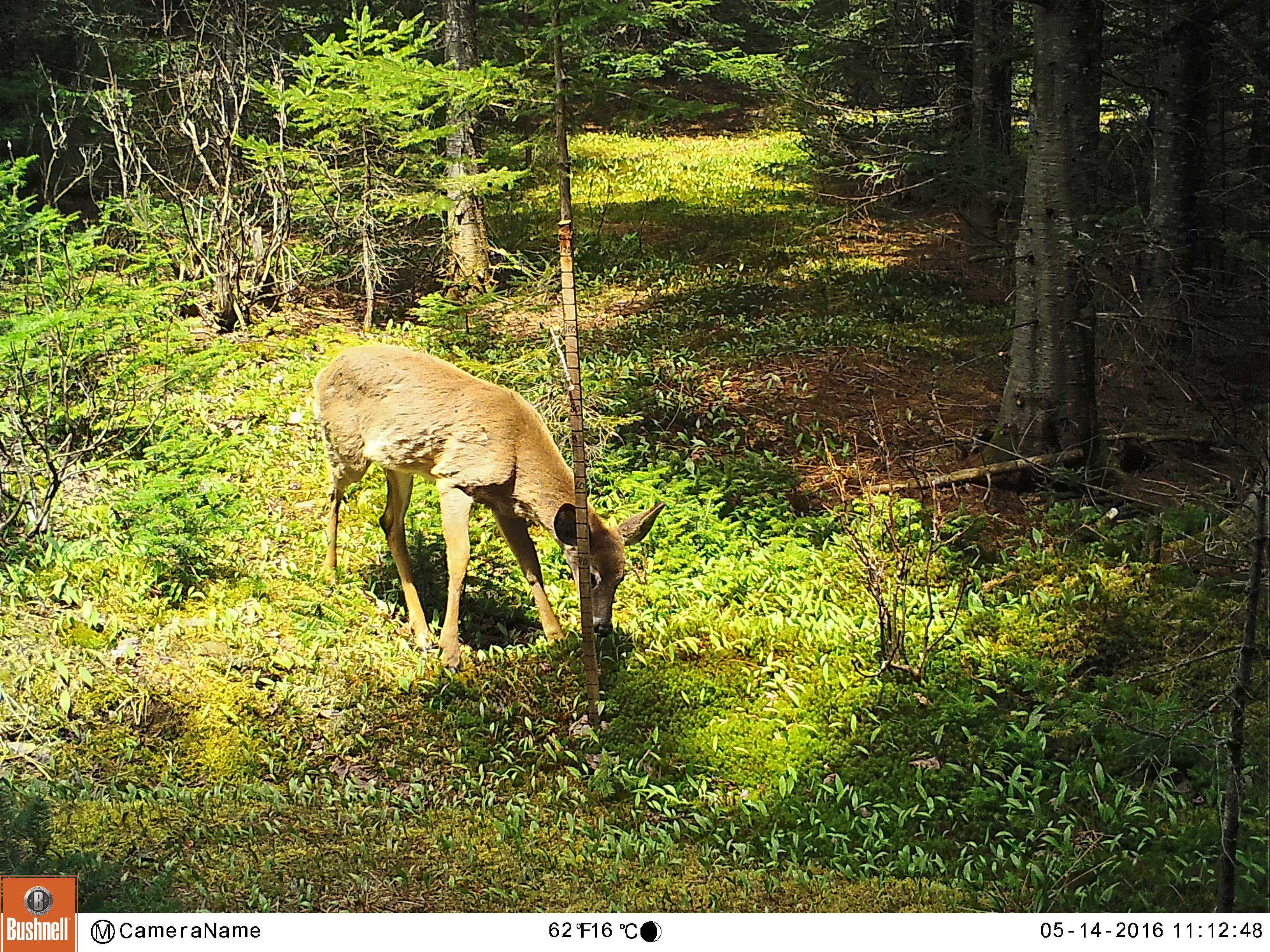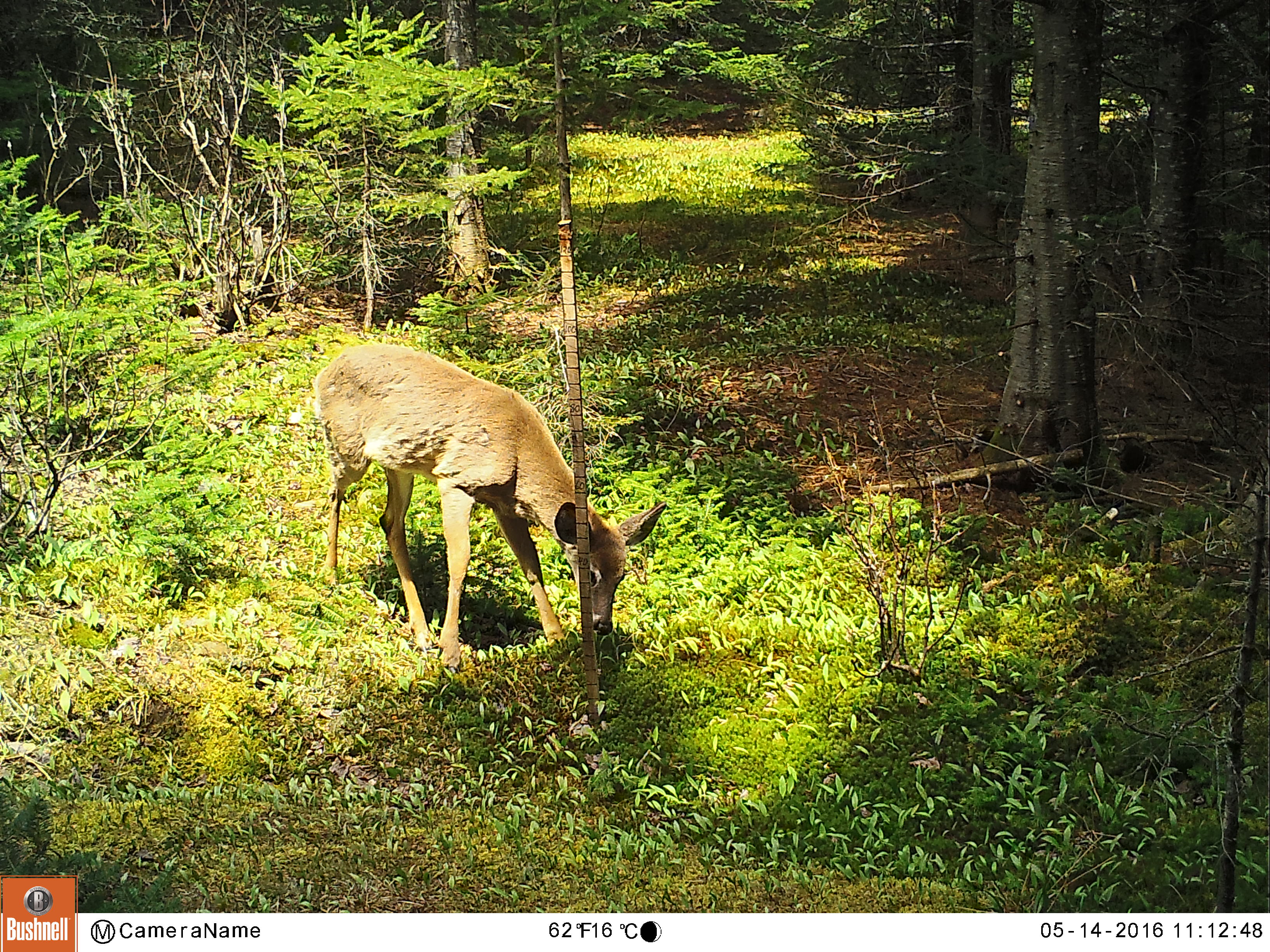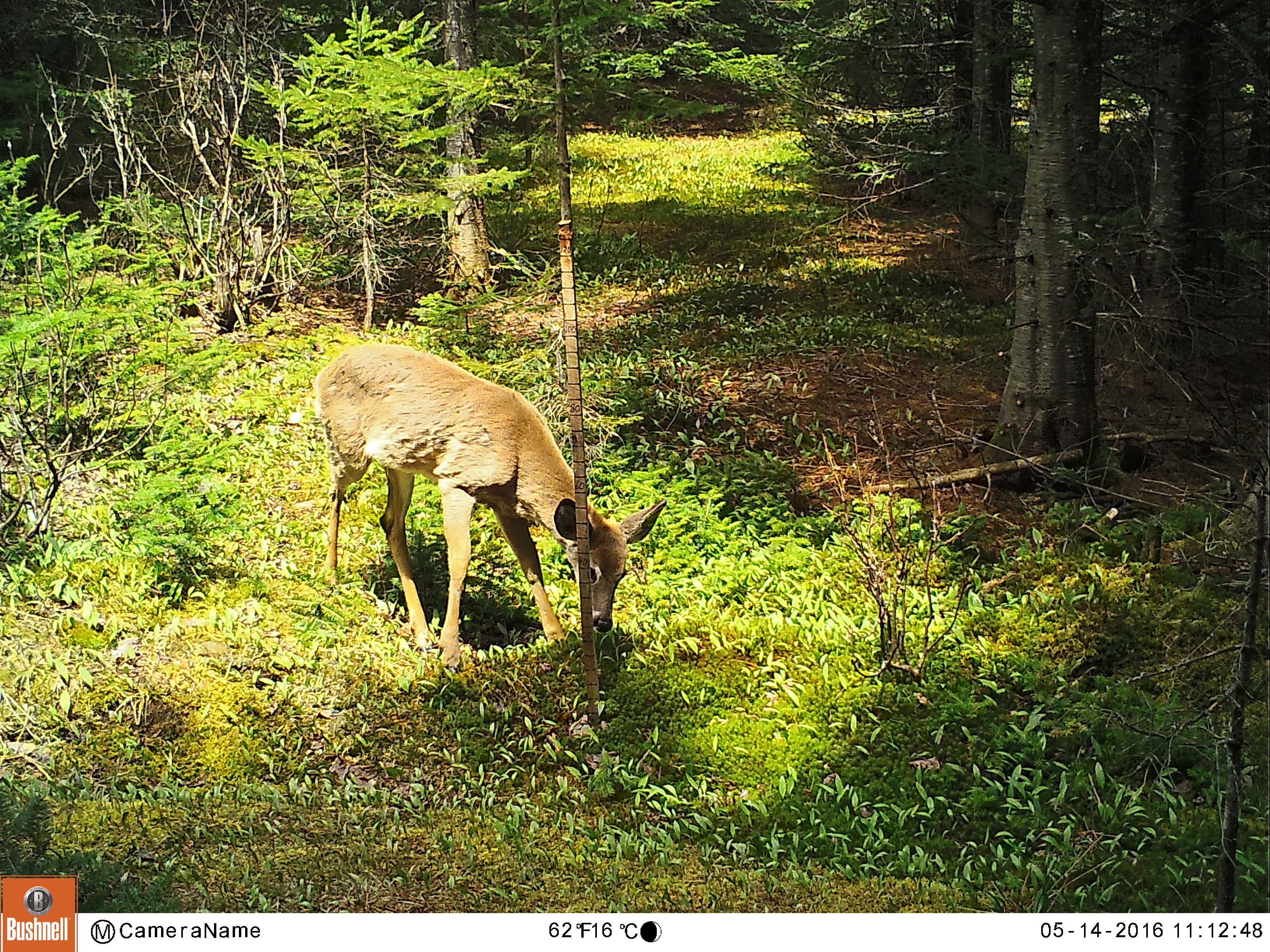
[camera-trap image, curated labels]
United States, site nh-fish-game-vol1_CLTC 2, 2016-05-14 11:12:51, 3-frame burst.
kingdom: Animalia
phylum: Chordata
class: Mammalia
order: Artiodactyla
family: Cervidae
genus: Odocoileus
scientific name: Odocoileus virginianus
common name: white-tailed deer